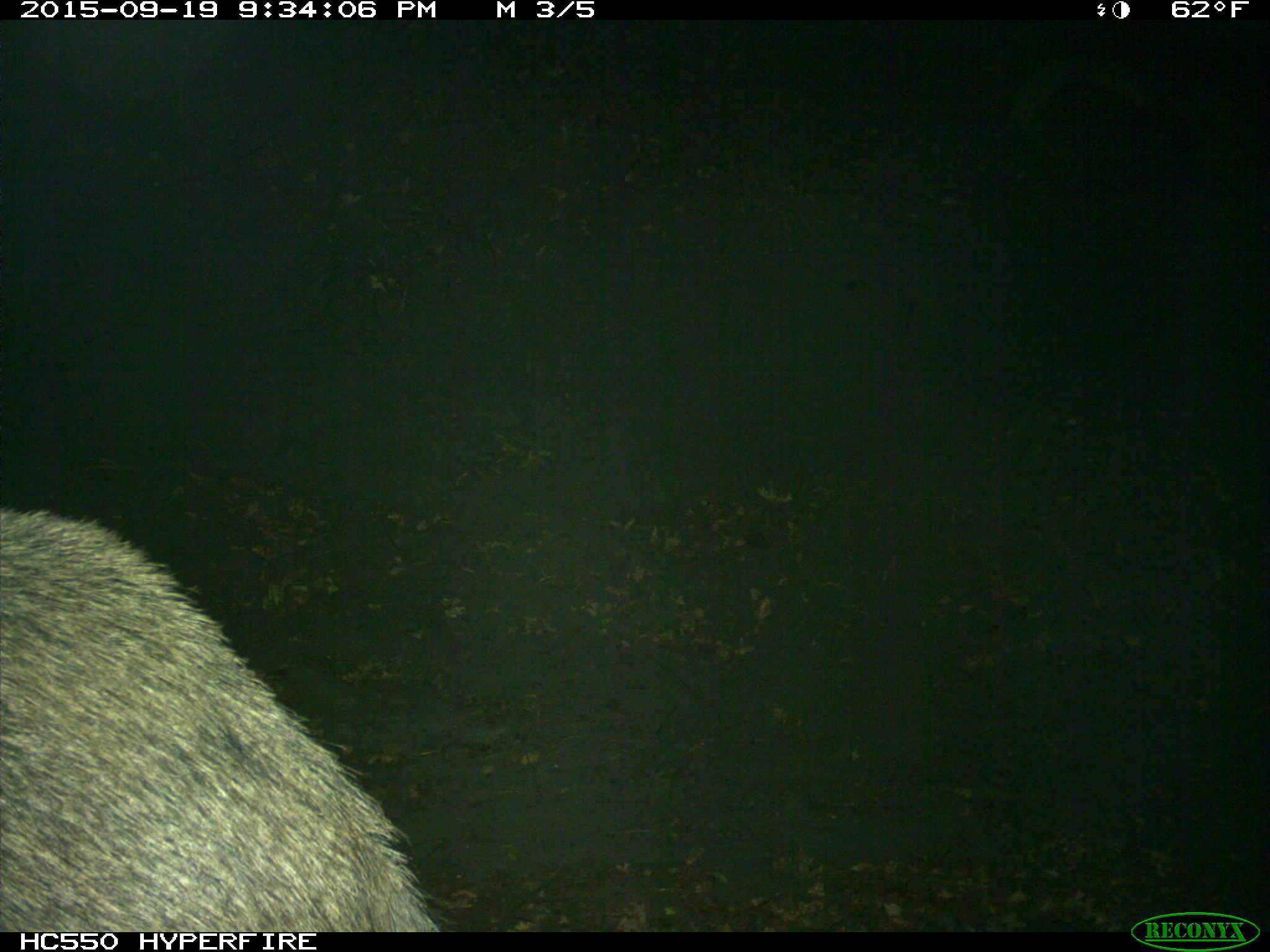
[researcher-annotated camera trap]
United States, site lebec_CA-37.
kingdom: Animalia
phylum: Chordata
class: Mammalia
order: Artiodactyla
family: Suidae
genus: Sus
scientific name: Sus scrofa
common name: wild boar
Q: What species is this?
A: Sus scrofa (wild boar).